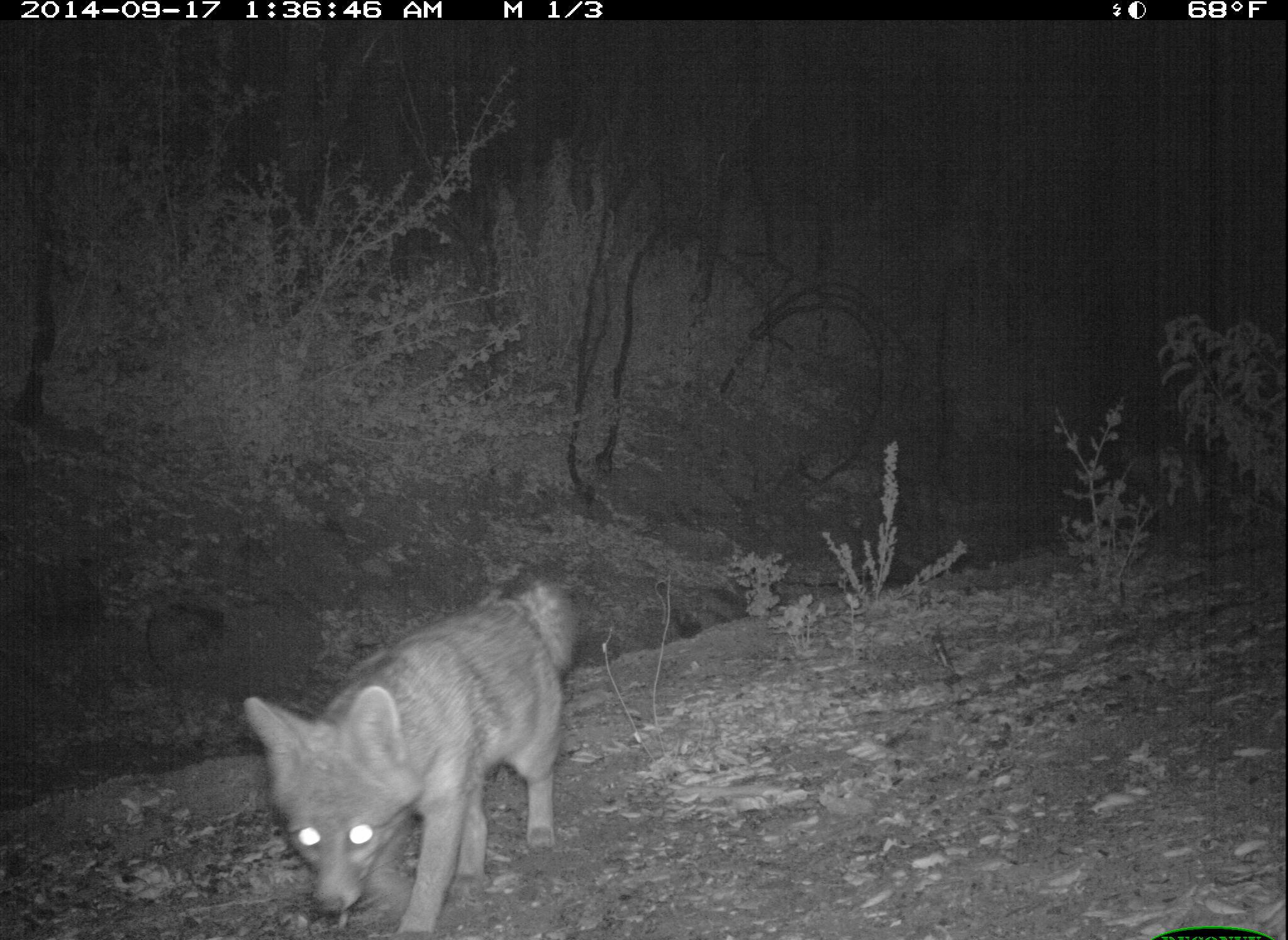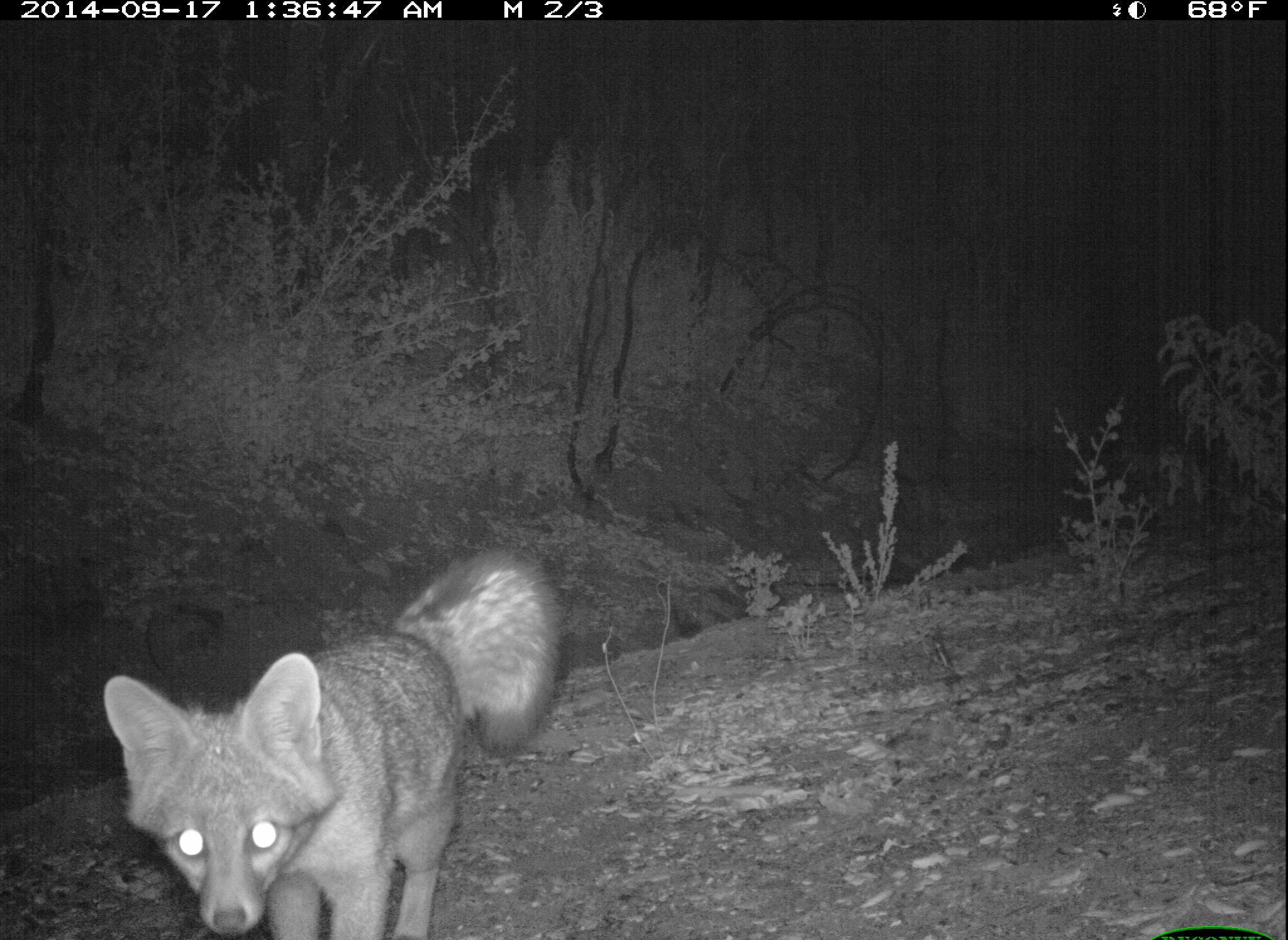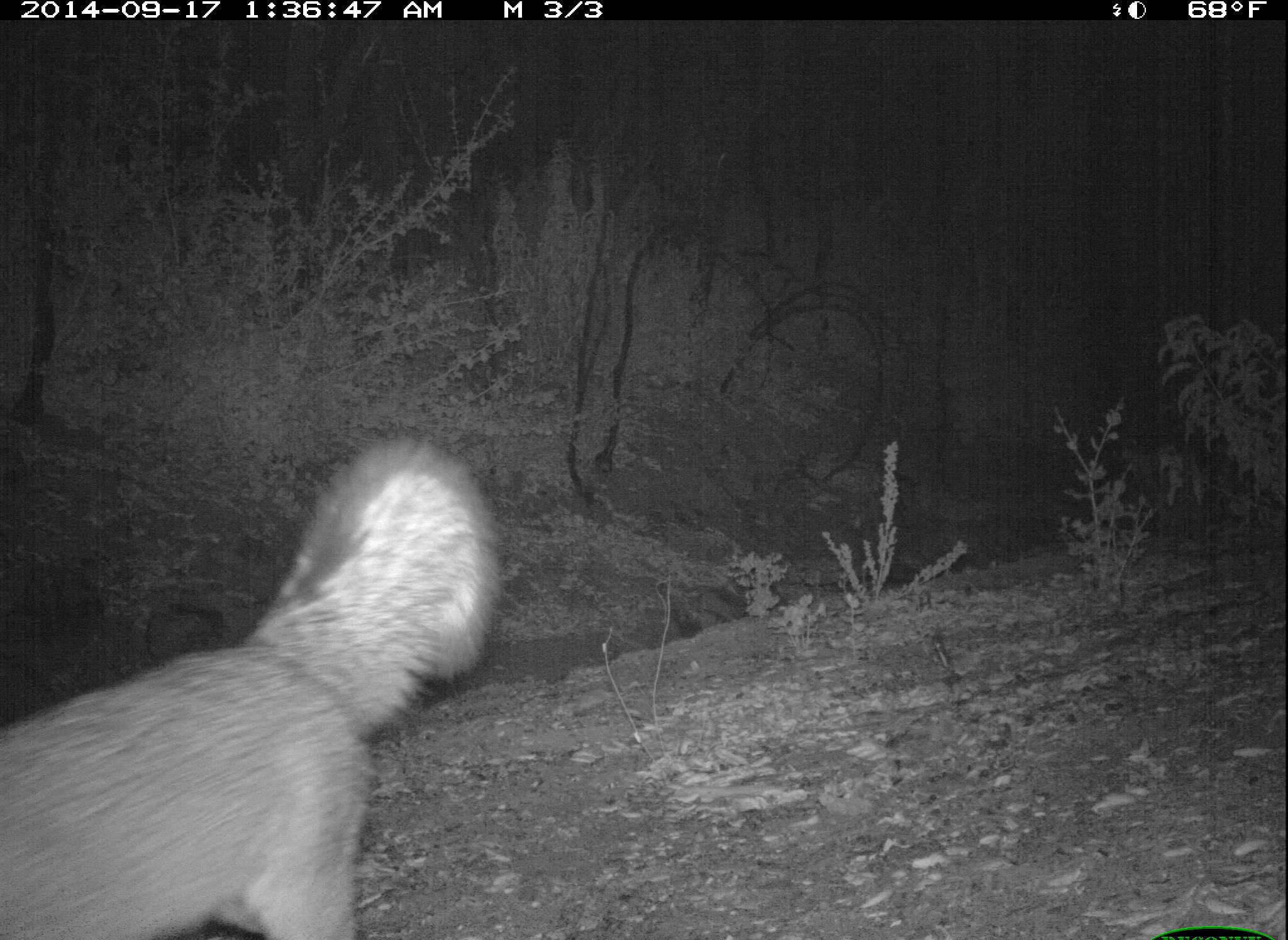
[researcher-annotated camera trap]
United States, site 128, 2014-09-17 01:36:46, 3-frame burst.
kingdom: Animalia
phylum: Chordata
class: Mammalia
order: Carnivora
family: Canidae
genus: Urocyon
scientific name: Urocyon cinereoargenteus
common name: gray fox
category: fox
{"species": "fox (gray fox) (Urocyon cinereoargenteus)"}